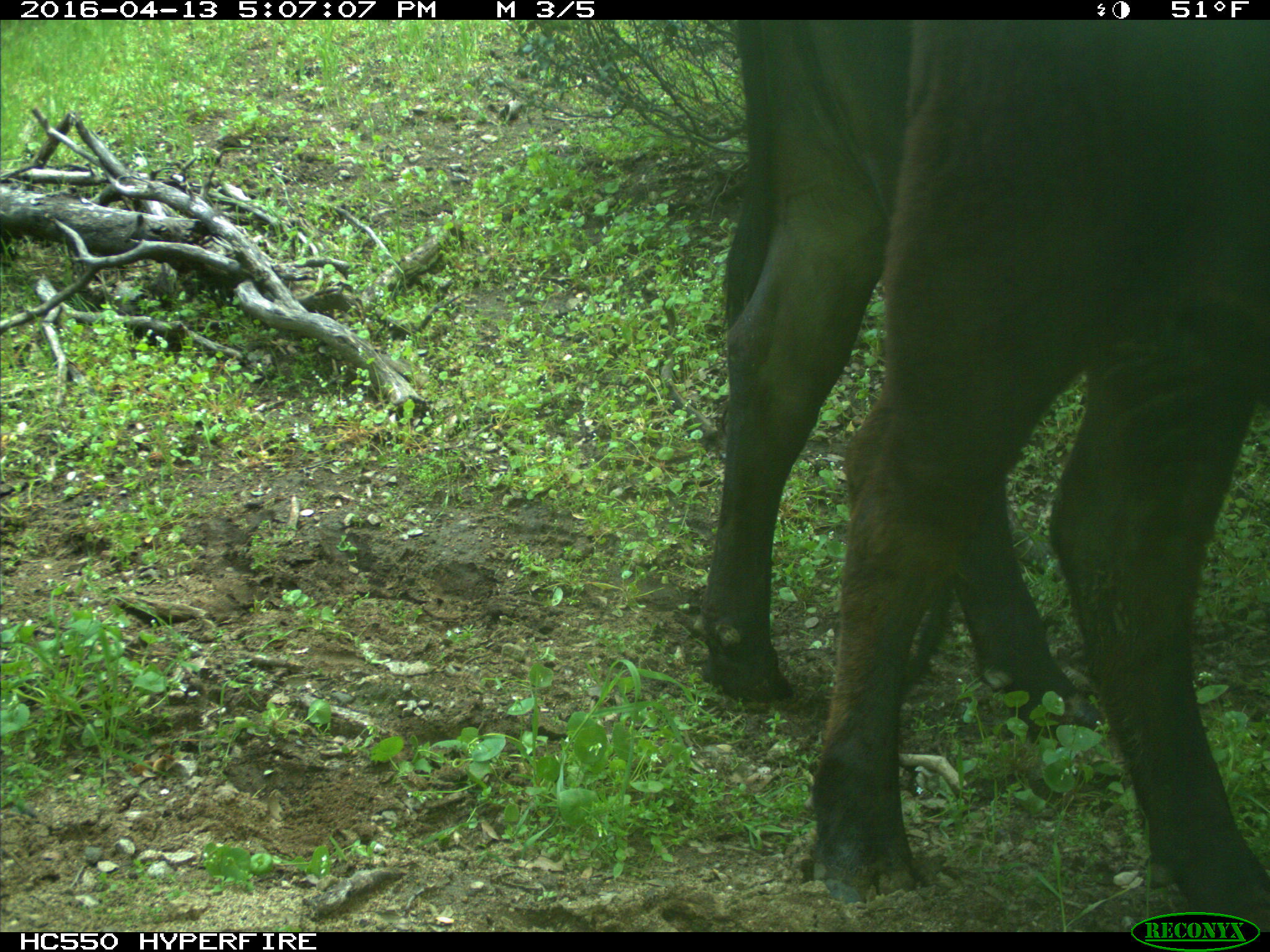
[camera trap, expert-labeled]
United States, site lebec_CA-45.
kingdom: Animalia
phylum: Chordata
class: Mammalia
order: Artiodactyla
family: Bovidae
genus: Bos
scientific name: Bos taurus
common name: domestic cow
Bos taurus (domestic cow).